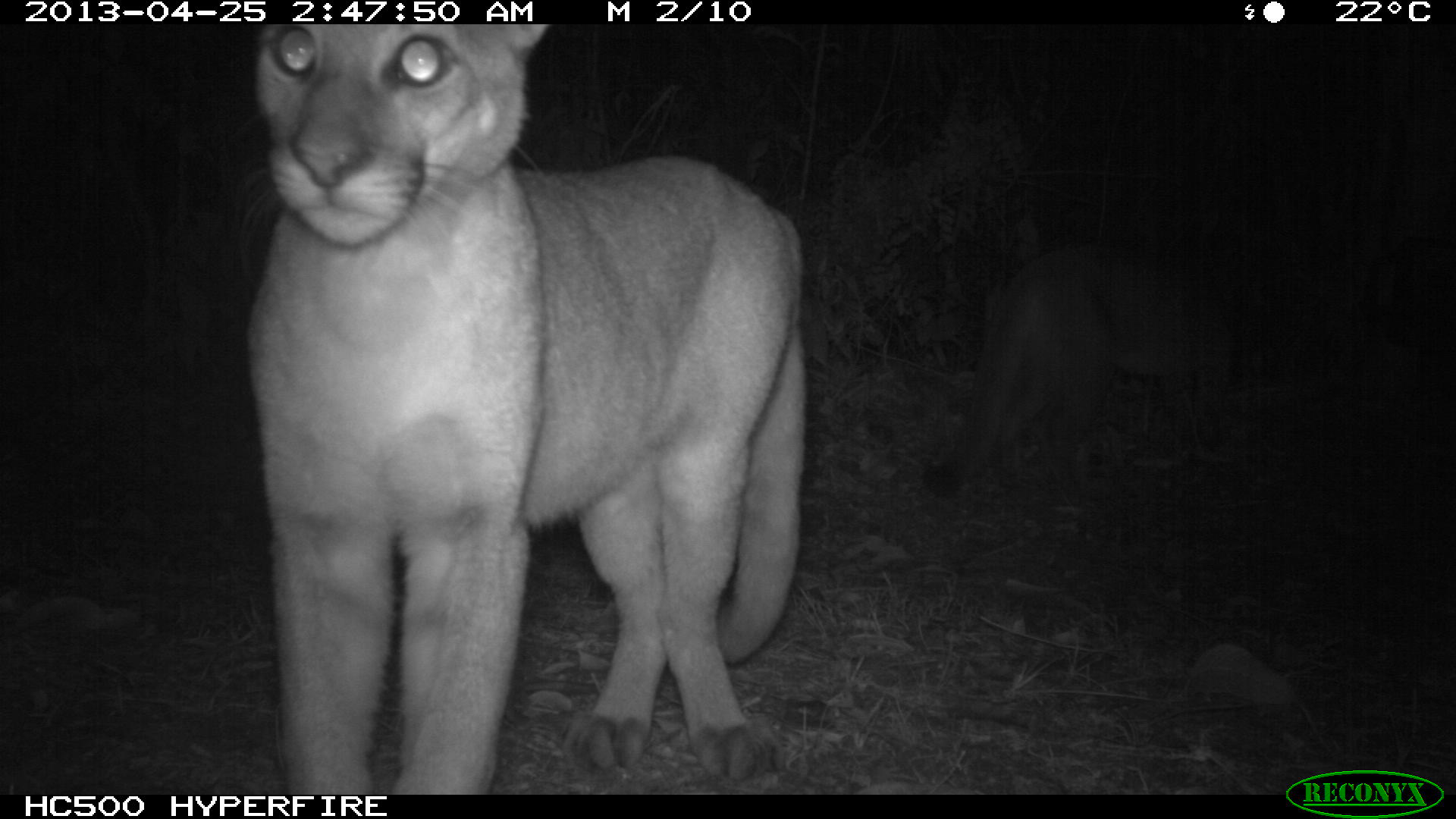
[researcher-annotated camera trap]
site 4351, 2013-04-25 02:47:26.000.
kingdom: Animalia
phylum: Chordata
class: Mammalia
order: Carnivora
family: Felidae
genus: Puma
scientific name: Puma concolor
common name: mountain lion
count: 2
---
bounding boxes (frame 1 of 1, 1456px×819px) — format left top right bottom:
puma concolor: 240 20 808 795; 920 248 1239 496